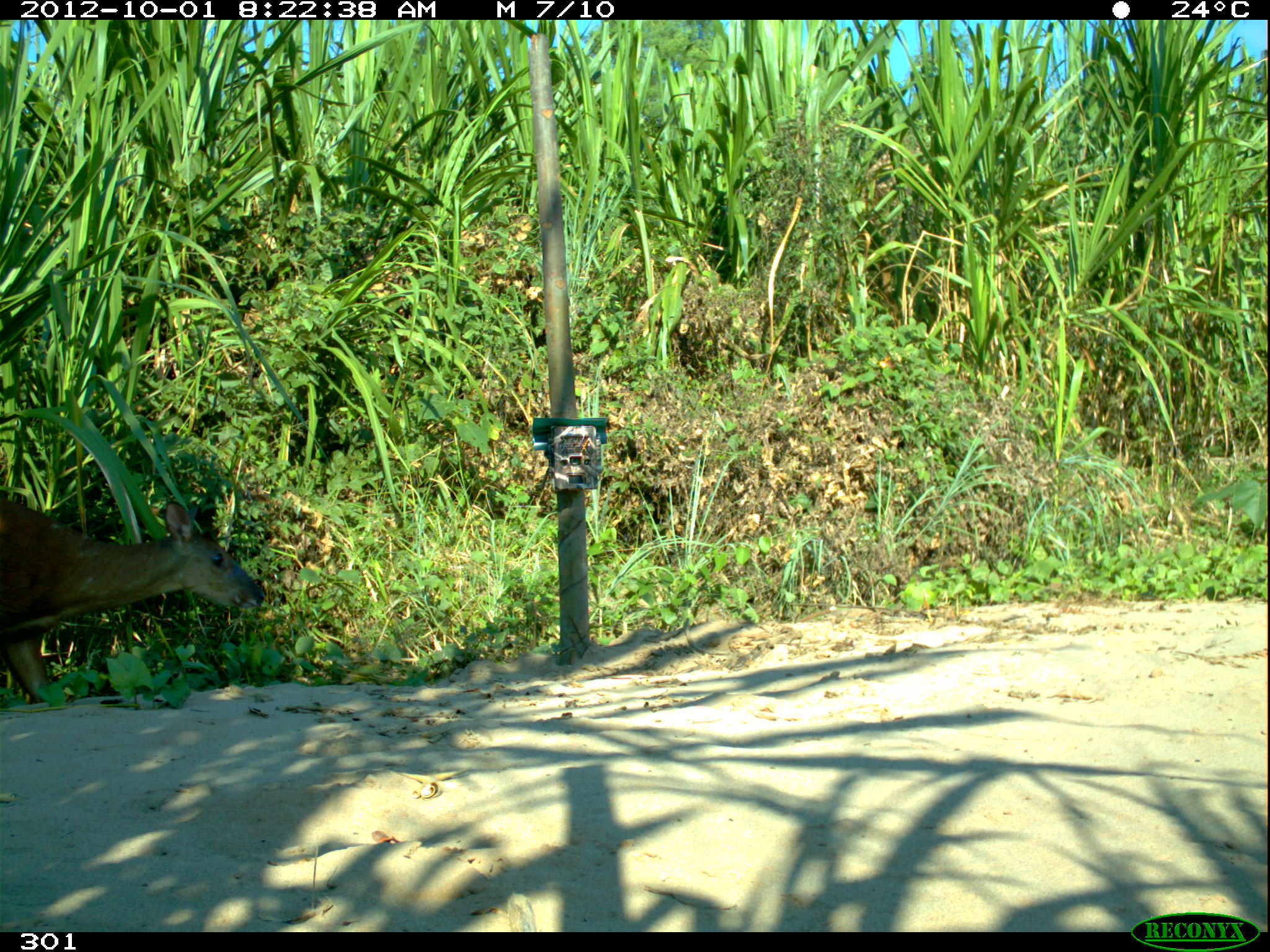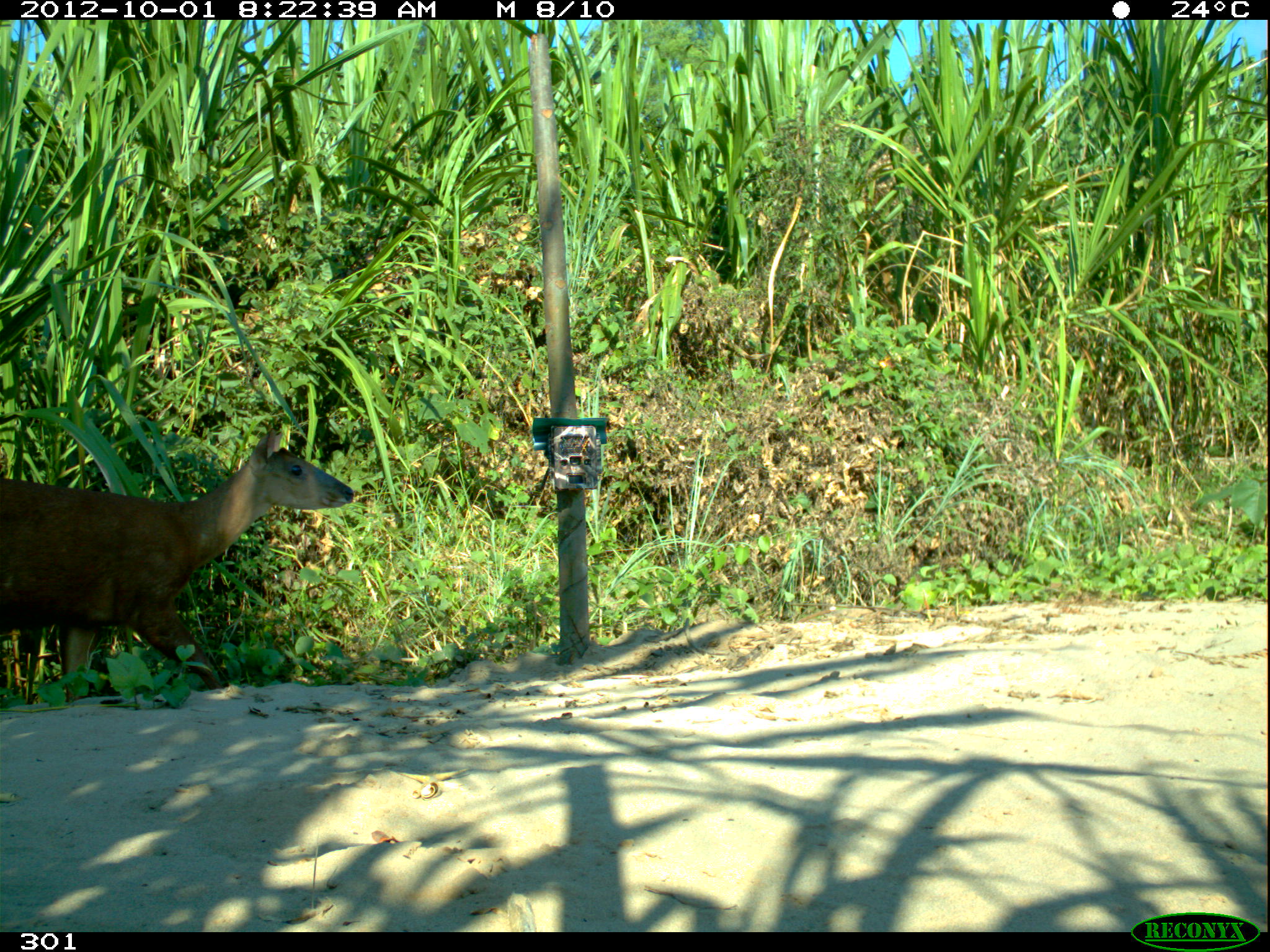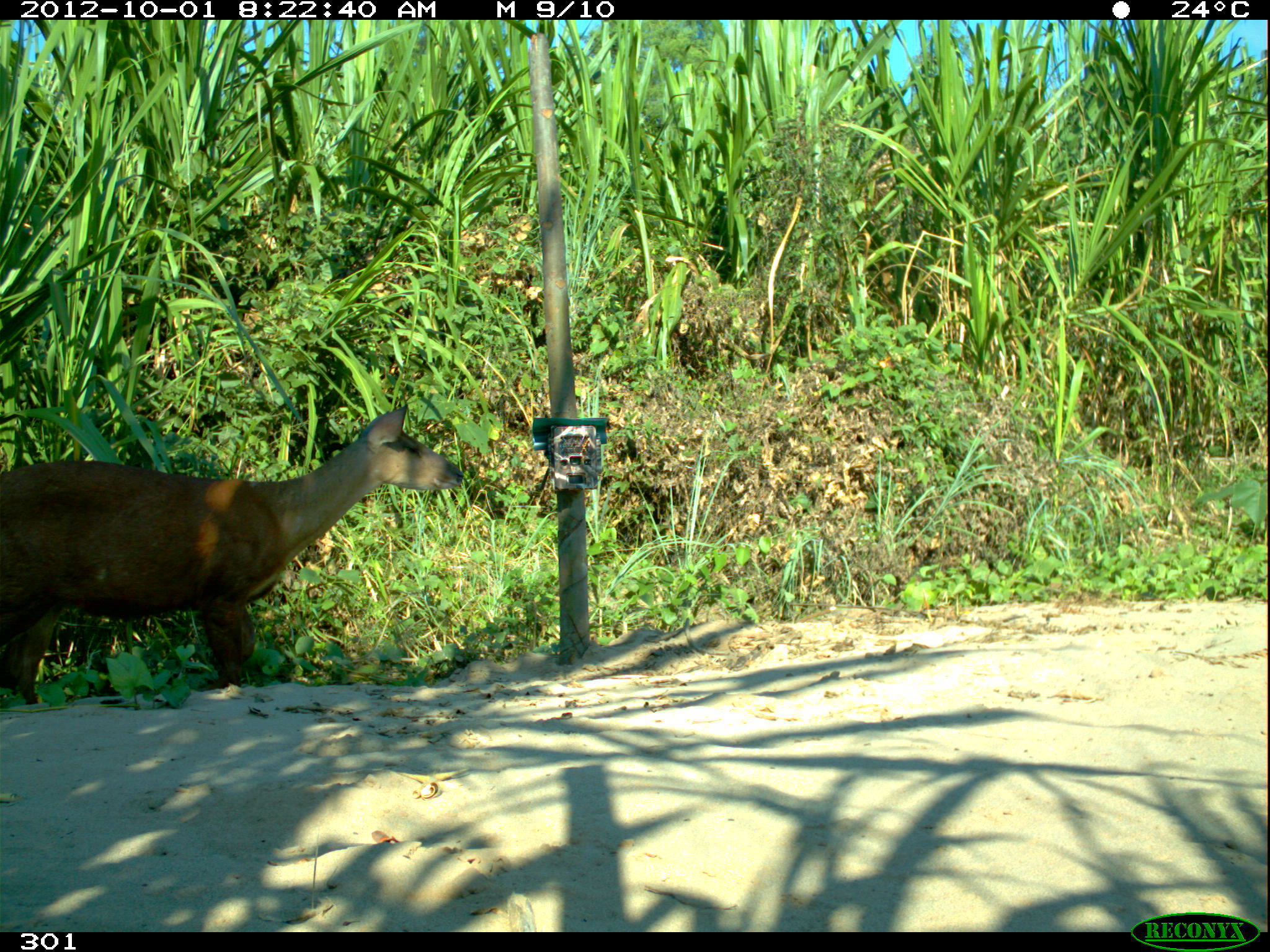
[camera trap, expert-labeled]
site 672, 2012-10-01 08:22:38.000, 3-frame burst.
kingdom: Animalia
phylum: Chordata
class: Mammalia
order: Artiodactyla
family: Cervidae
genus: Mazama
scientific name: Mazama americana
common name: red brocket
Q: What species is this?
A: Mazama americana (red brocket).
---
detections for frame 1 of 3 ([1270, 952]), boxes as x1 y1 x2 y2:
mazama americana: 0 499 264 703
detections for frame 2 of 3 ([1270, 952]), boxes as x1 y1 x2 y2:
mazama americana: 0 425 354 703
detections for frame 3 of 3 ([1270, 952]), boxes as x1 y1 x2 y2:
mazama americana: 0 401 464 706